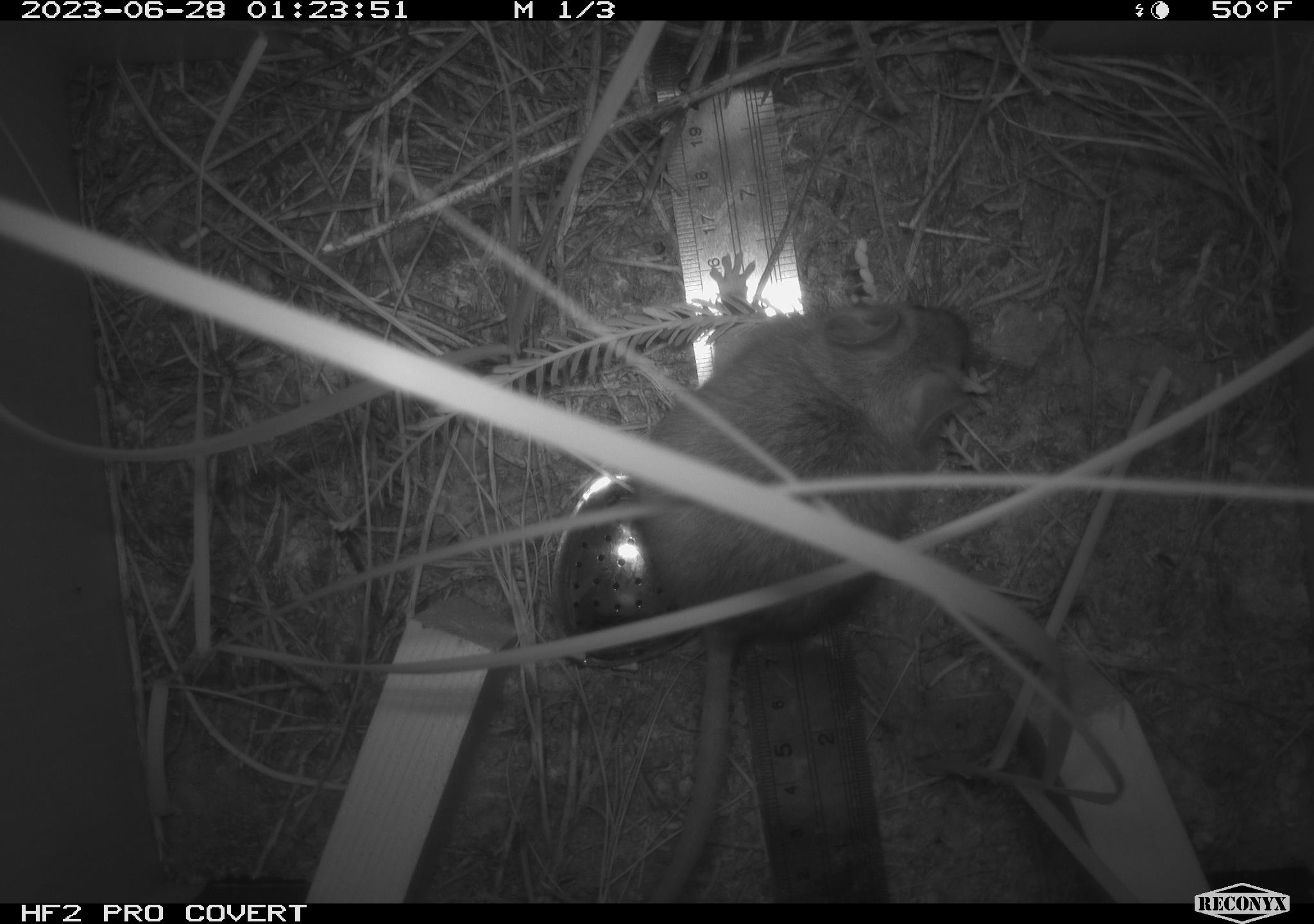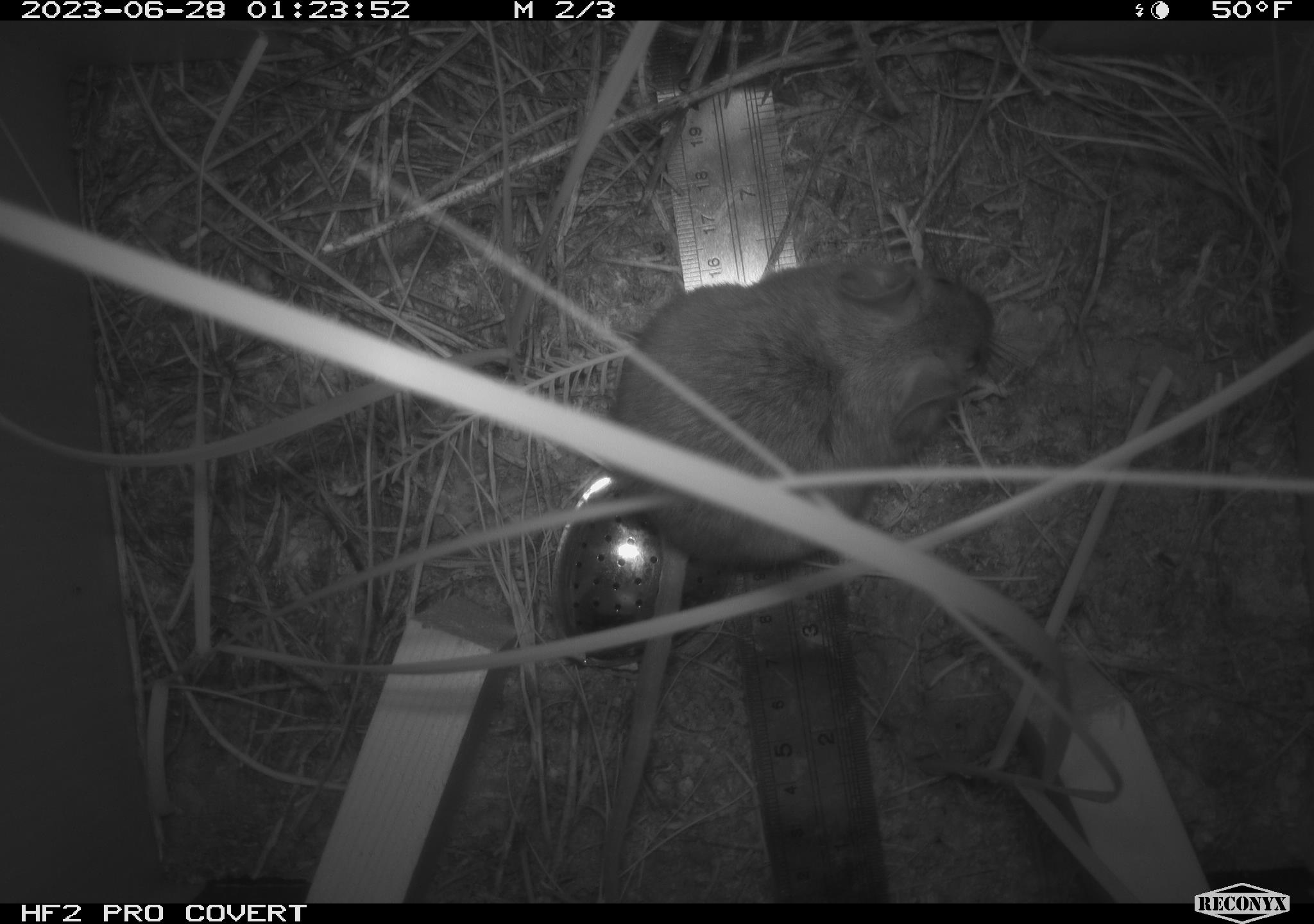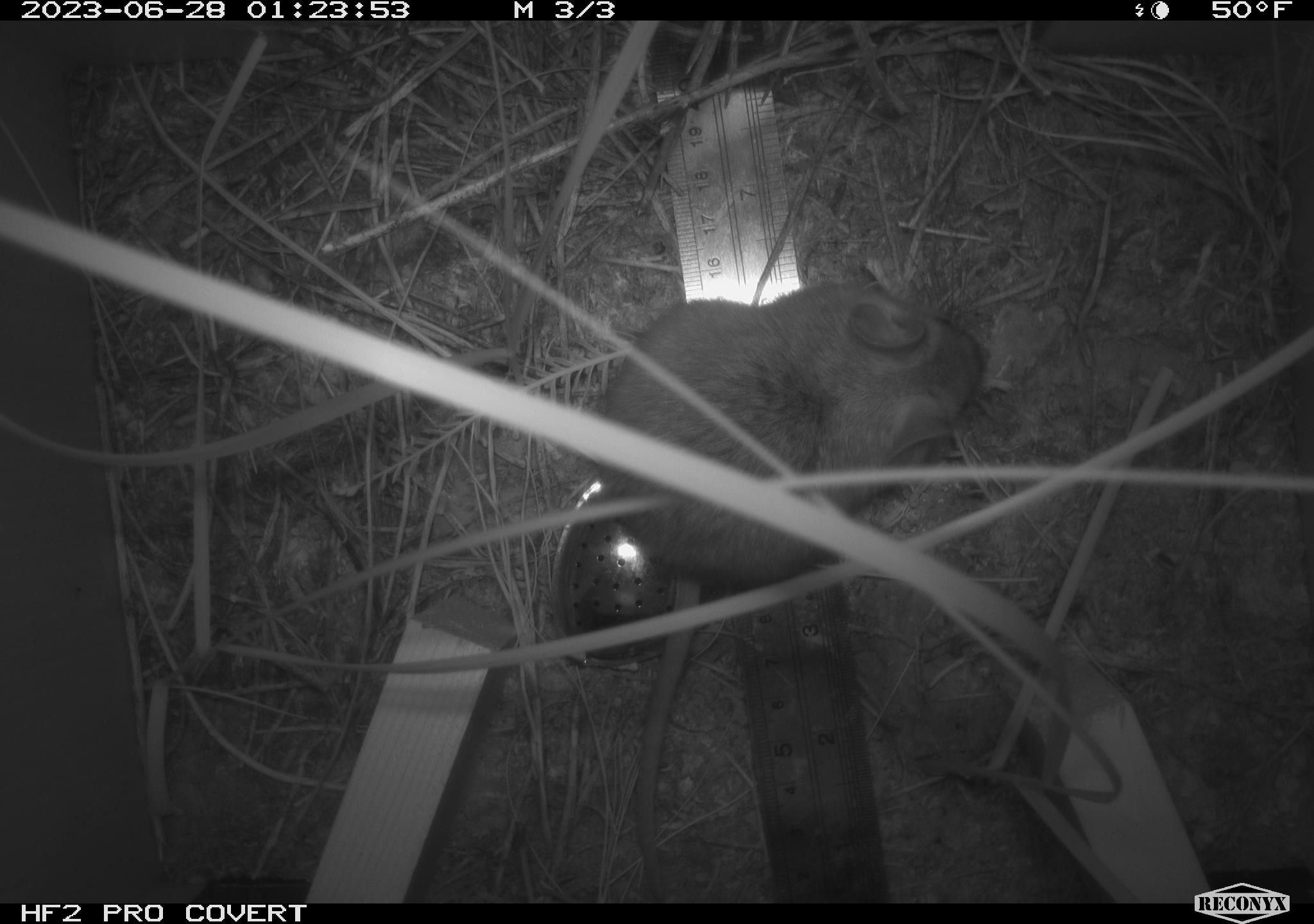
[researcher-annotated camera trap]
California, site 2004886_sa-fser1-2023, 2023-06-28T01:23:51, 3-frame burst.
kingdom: Animalia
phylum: Chordata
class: Mammalia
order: Rodentia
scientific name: Rodentia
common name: mouse species